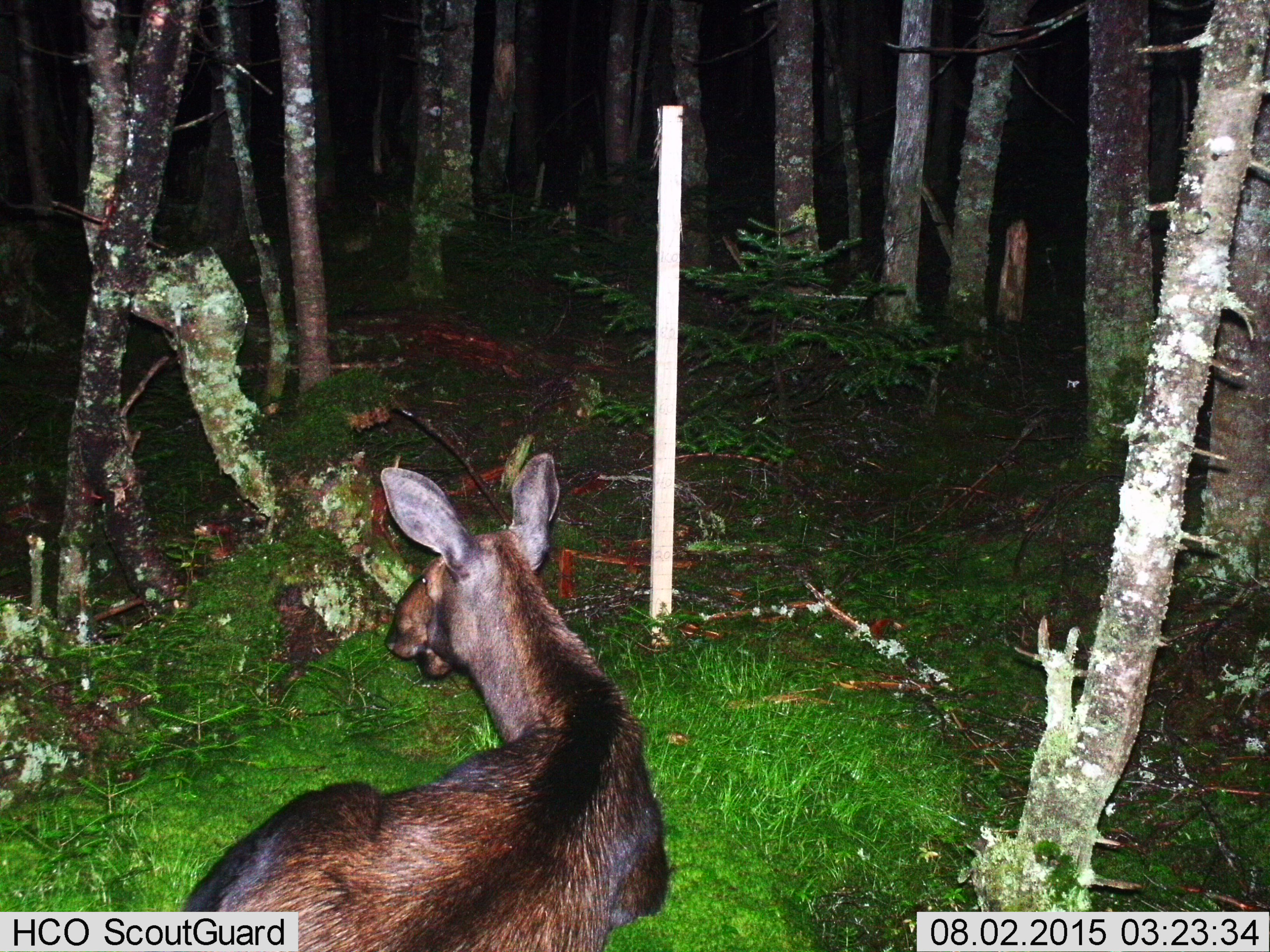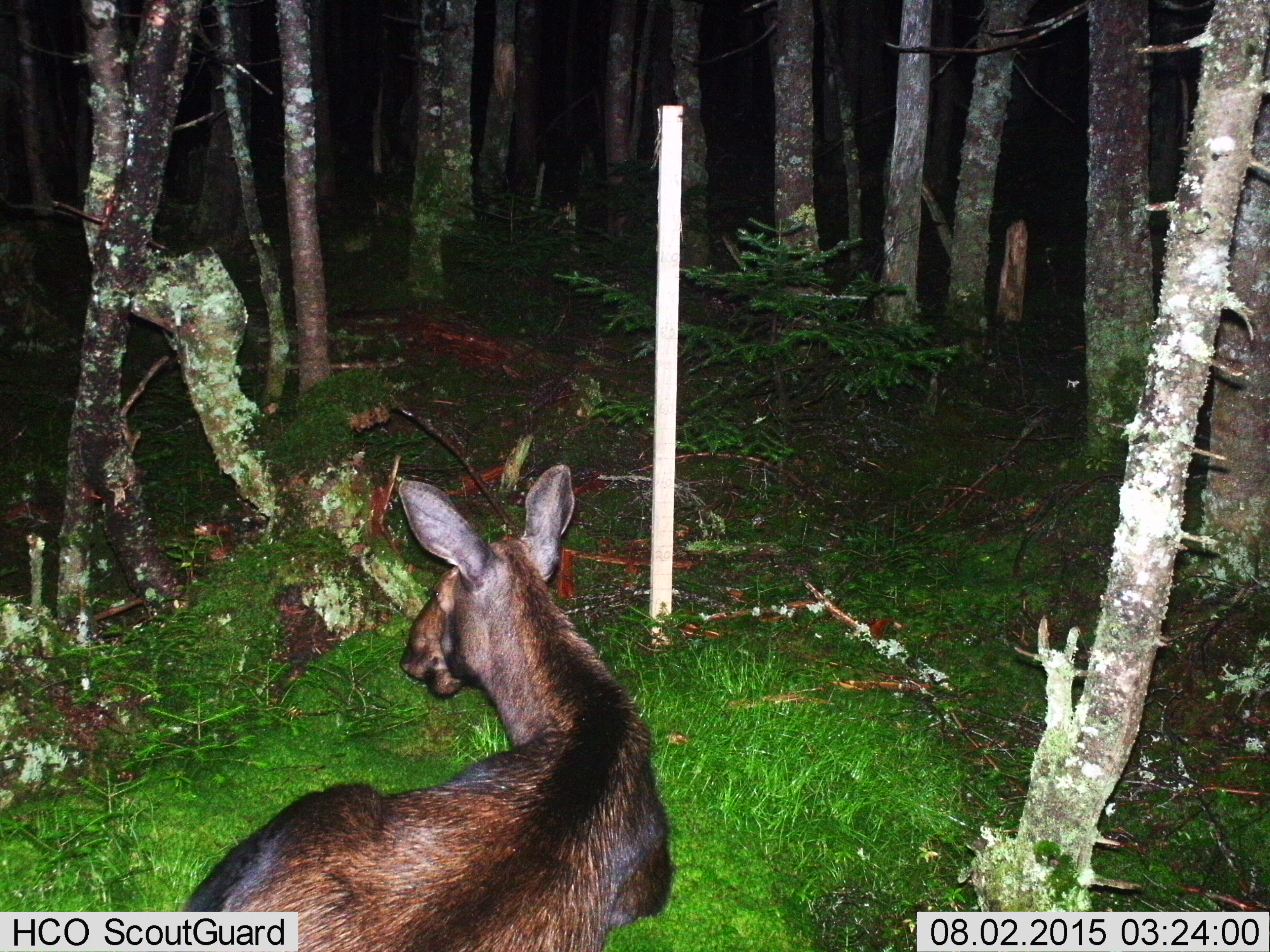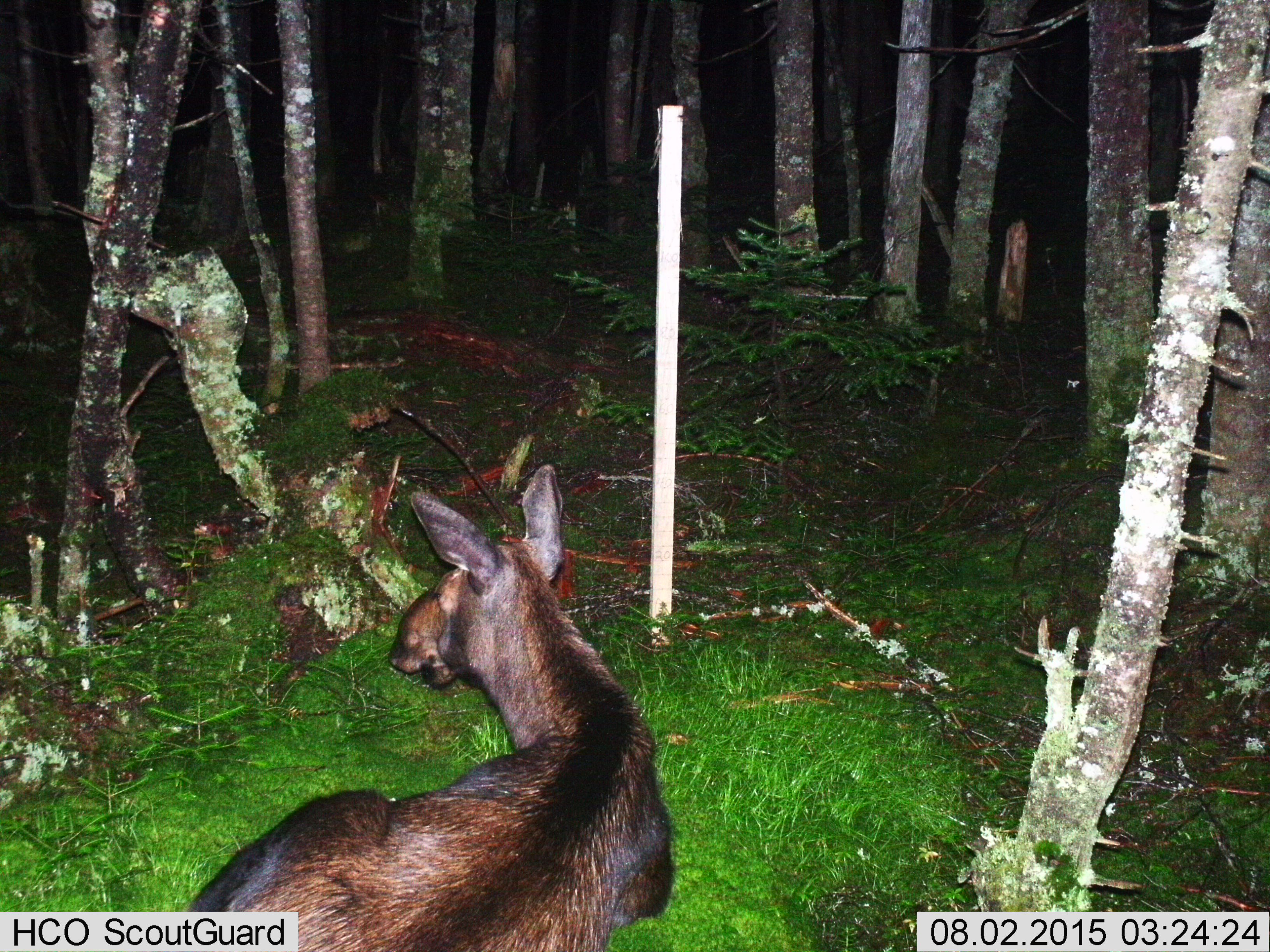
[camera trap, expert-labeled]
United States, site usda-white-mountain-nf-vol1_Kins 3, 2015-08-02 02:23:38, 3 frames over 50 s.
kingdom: Animalia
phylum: Chordata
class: Mammalia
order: Artiodactyla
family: Cervidae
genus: Alces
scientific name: Alces alces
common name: moose